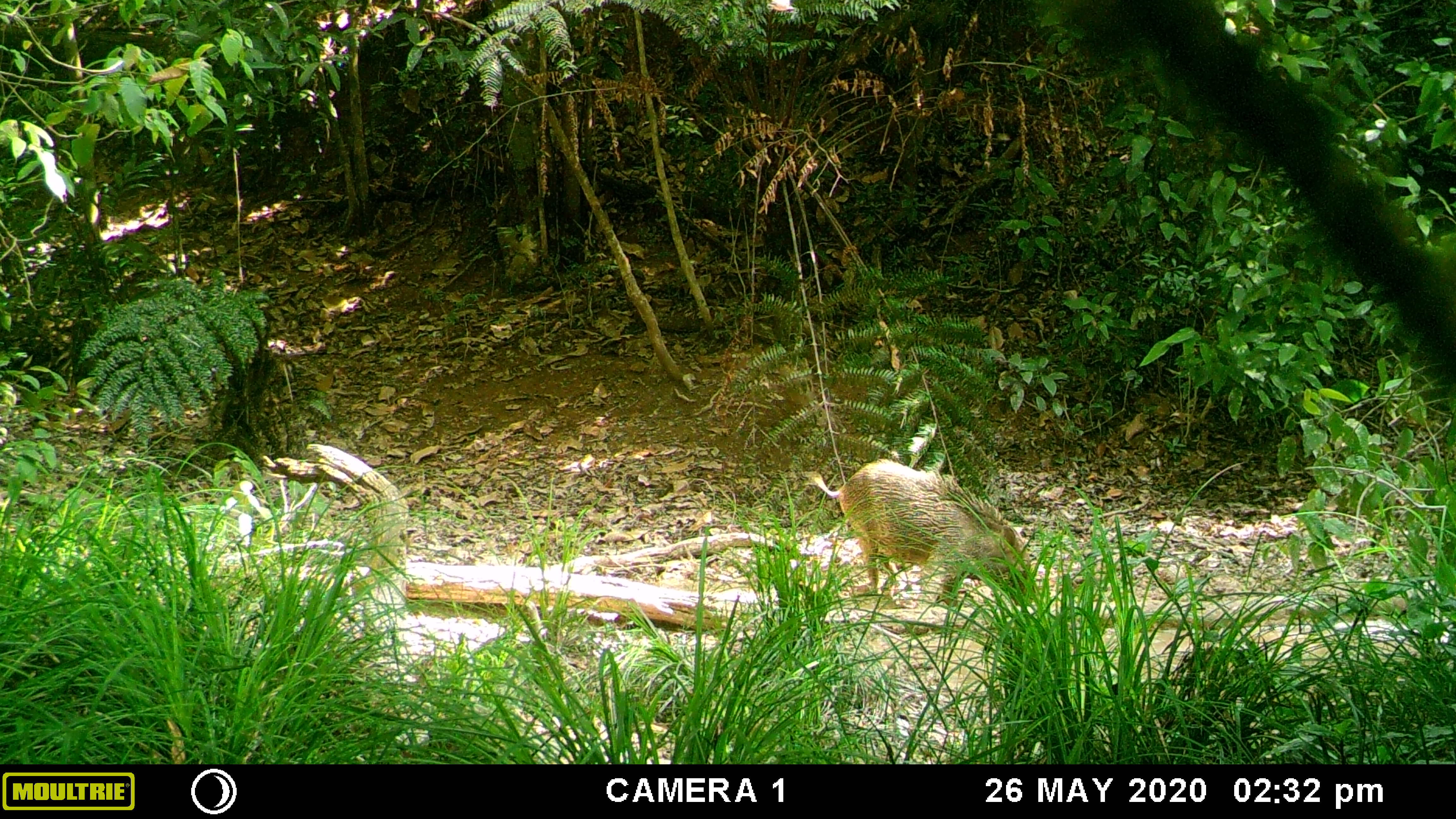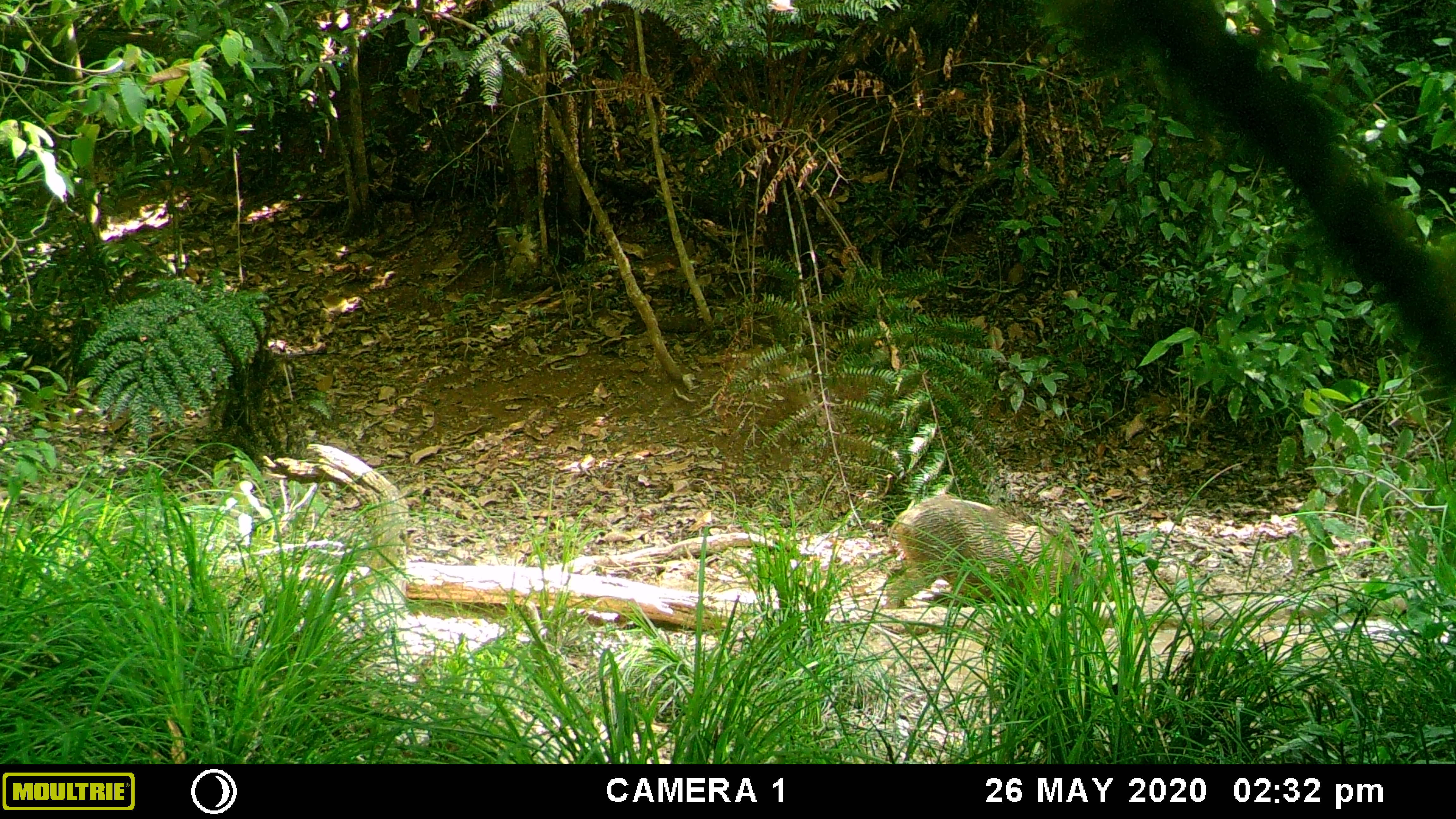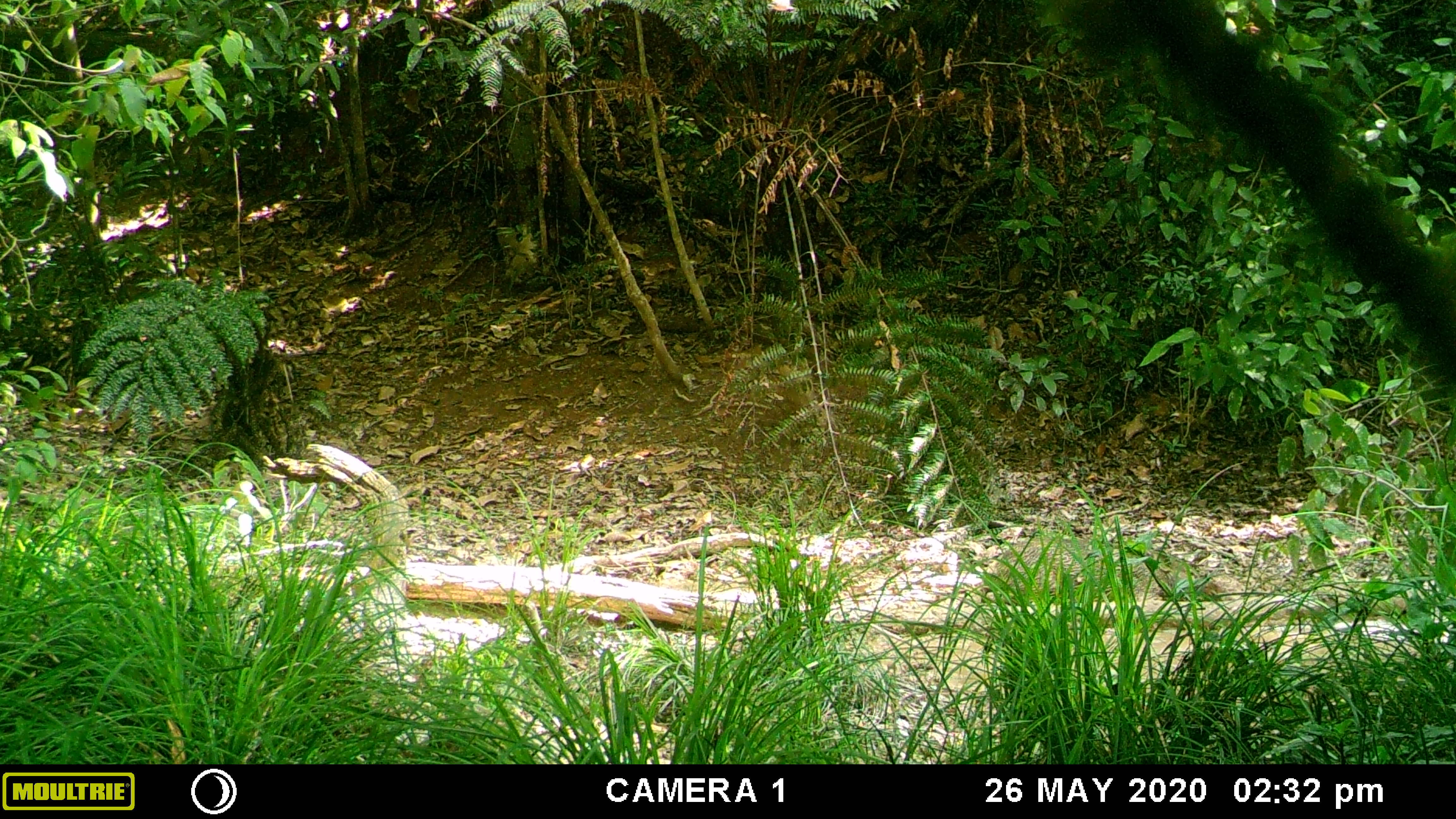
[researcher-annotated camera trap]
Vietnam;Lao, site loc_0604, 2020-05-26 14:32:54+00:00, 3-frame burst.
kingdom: Animalia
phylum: Chordata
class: Mammalia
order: Artiodactyla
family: Suidae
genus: Sus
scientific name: Sus scrofa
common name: eurasian wild pig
Eurasian wild pig (Sus scrofa). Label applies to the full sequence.